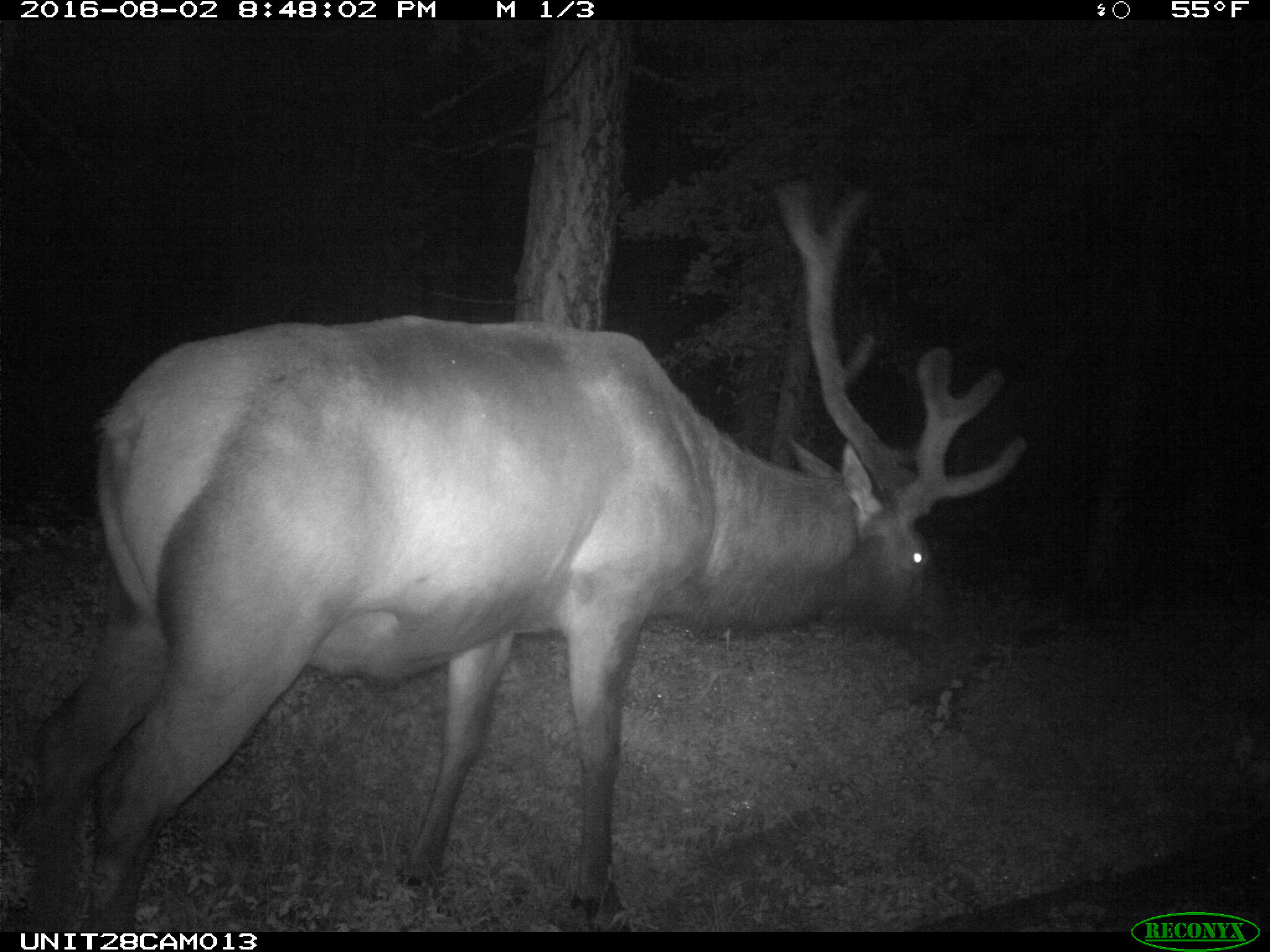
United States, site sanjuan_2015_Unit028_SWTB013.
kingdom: Animalia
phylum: Chordata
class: Mammalia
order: Artiodactyla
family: Cervidae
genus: Cervus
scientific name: Cervus elaphus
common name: red deer